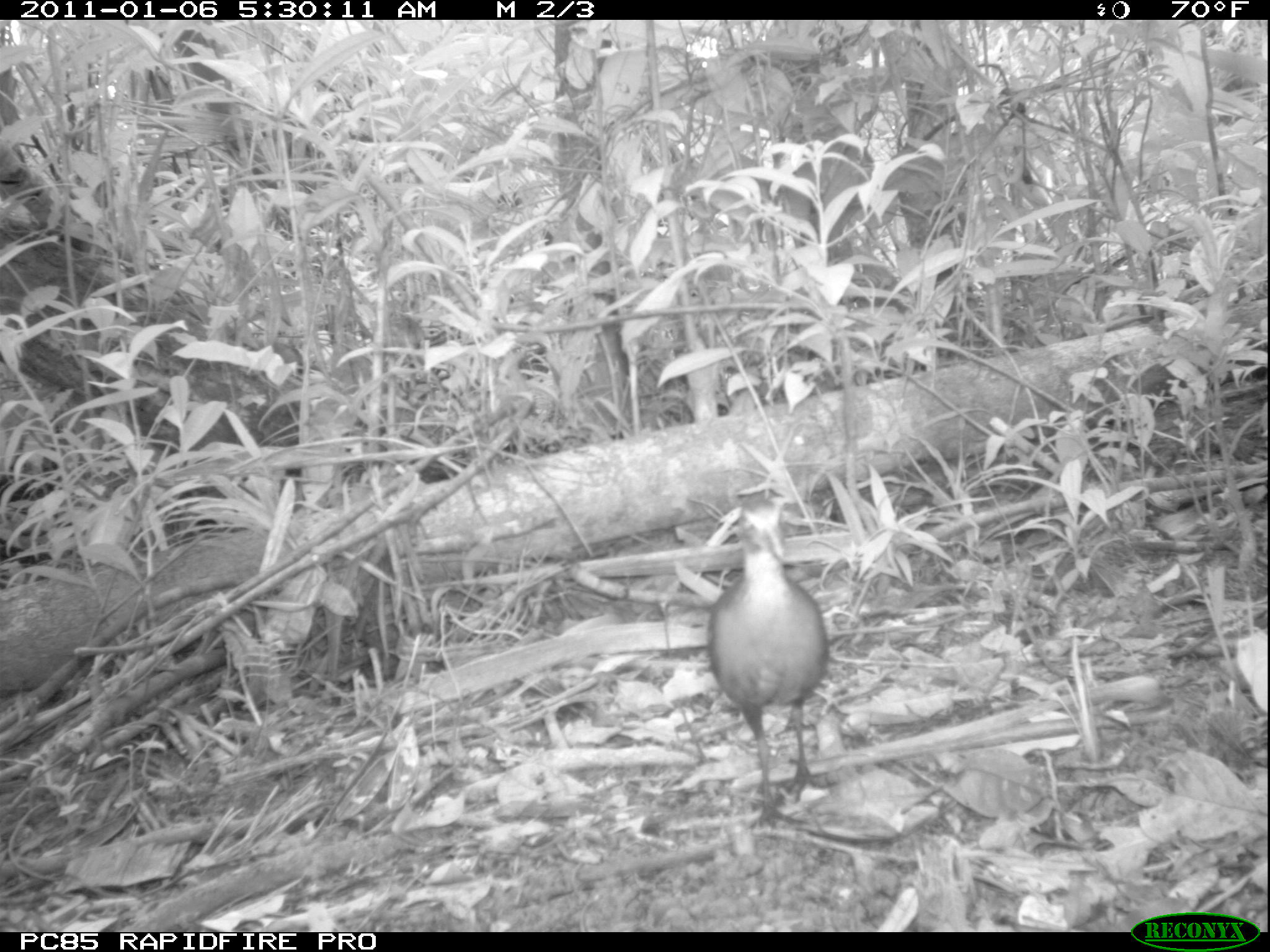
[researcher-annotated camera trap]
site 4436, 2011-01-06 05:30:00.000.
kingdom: Animalia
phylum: Chordata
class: Aves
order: Gruiformes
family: Sarothruridae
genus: Mentocrex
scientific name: Mentocrex kioloides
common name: madagascar wood rail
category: canirallus kioloides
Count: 1.